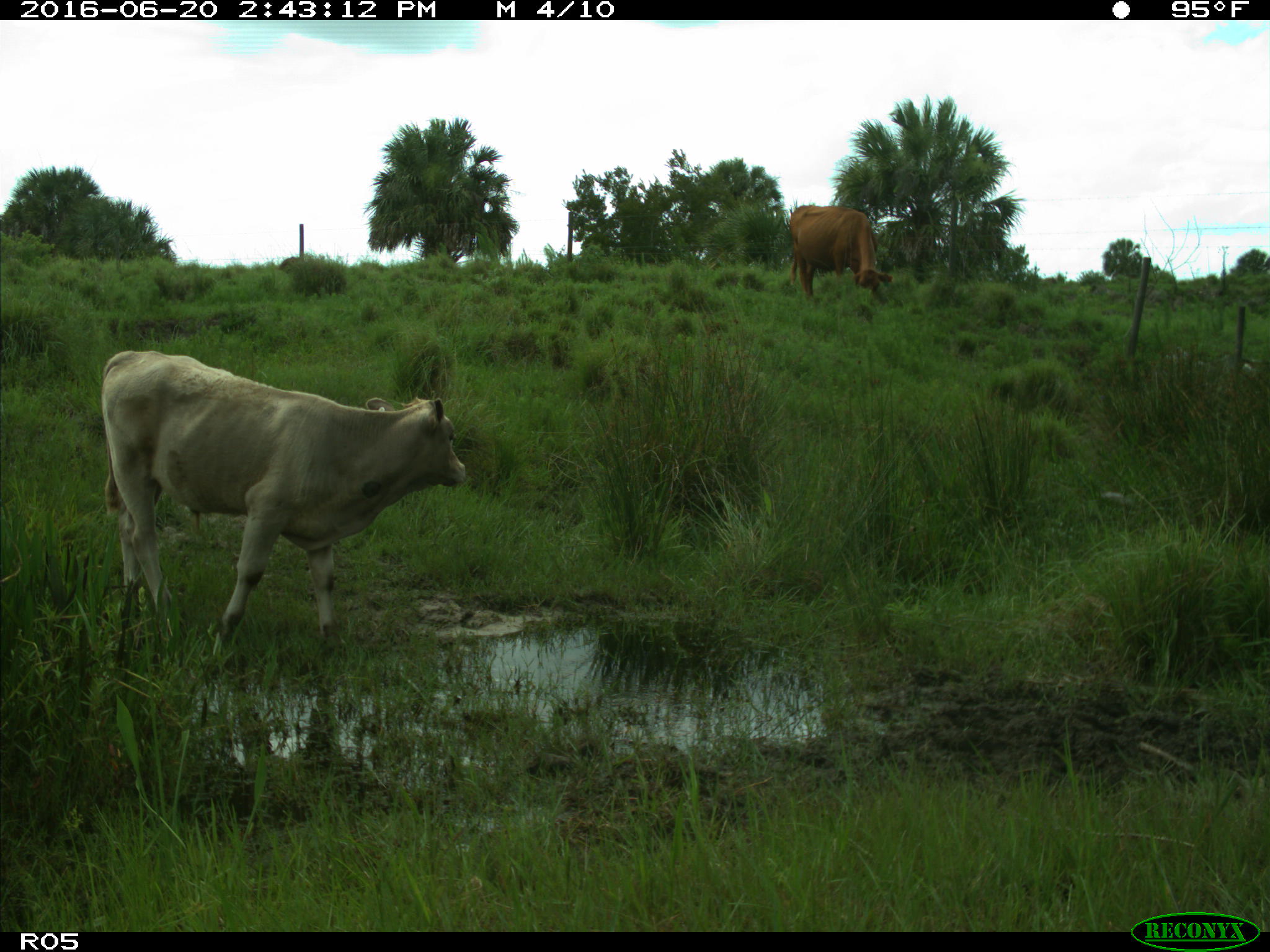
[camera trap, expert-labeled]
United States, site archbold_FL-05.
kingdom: Animalia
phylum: Chordata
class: Mammalia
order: Artiodactyla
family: Bovidae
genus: Bos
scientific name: Bos taurus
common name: domestic cow